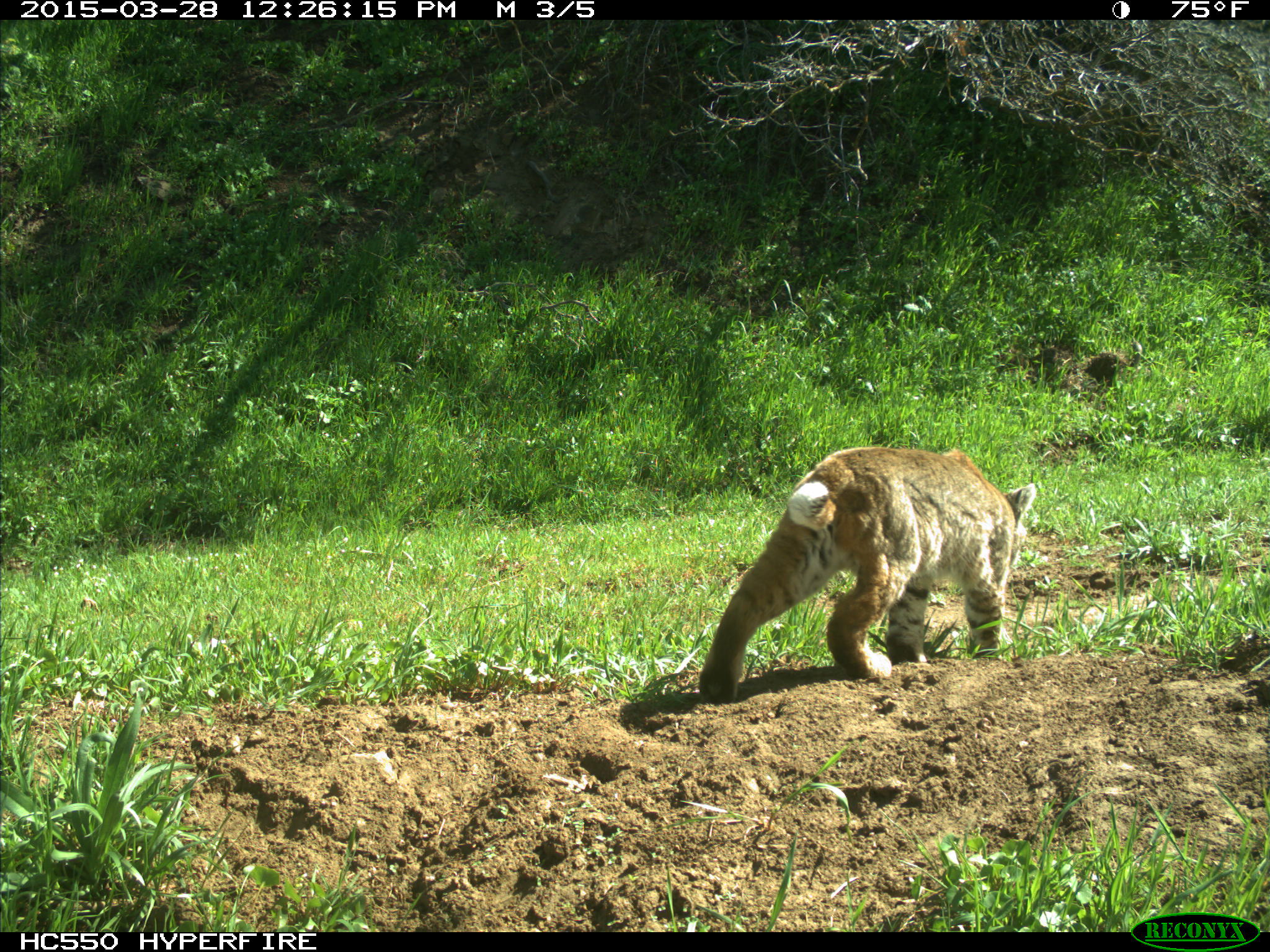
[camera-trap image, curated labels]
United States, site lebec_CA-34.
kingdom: Animalia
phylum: Chordata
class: Mammalia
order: Carnivora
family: Felidae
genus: Lynx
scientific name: Lynx rufus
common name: bobcat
Lynx rufus (bobcat).